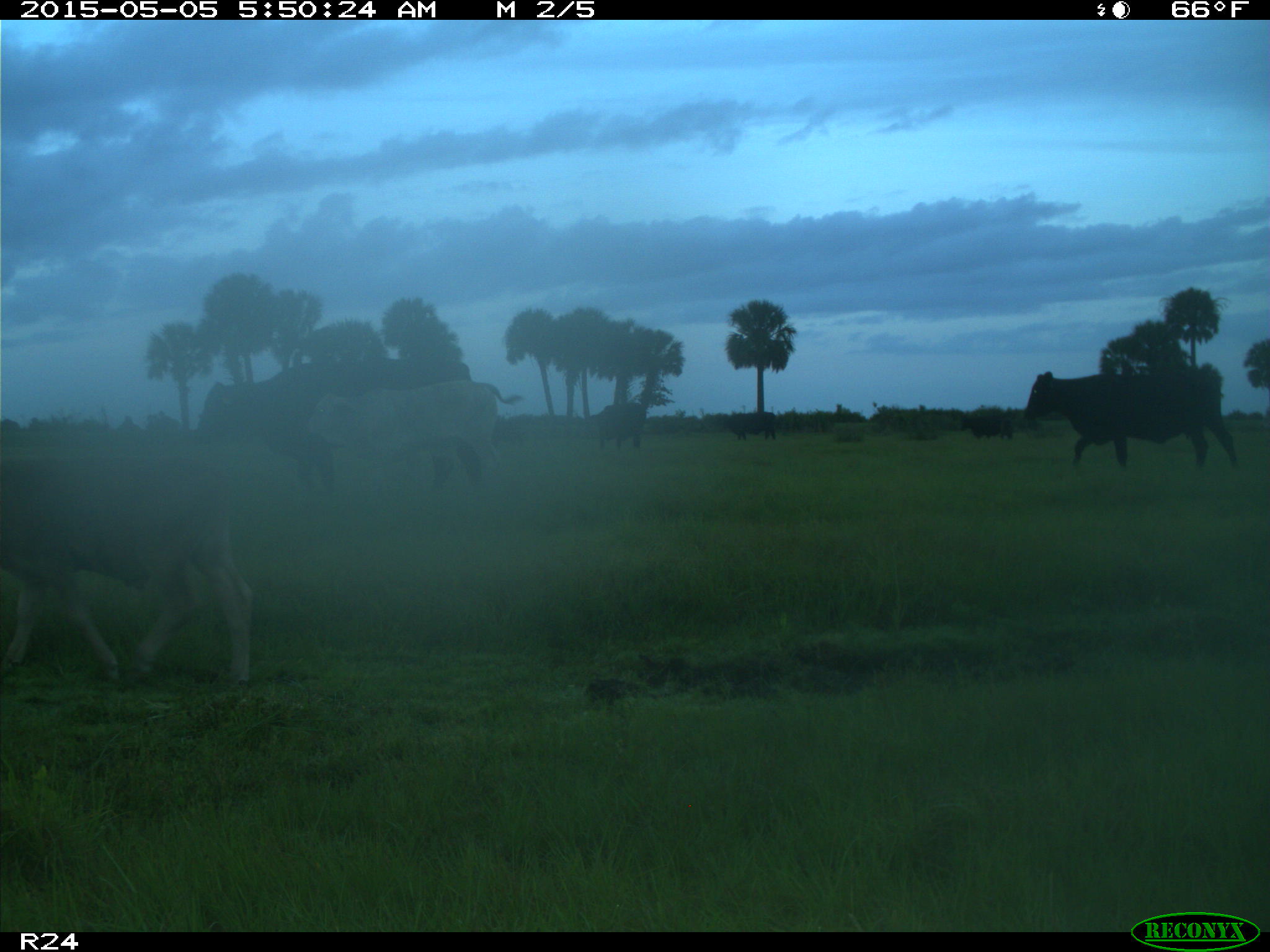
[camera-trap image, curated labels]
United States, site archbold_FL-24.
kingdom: Animalia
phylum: Chordata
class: Mammalia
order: Artiodactyla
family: Bovidae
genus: Bos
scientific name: Bos taurus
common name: domestic cow